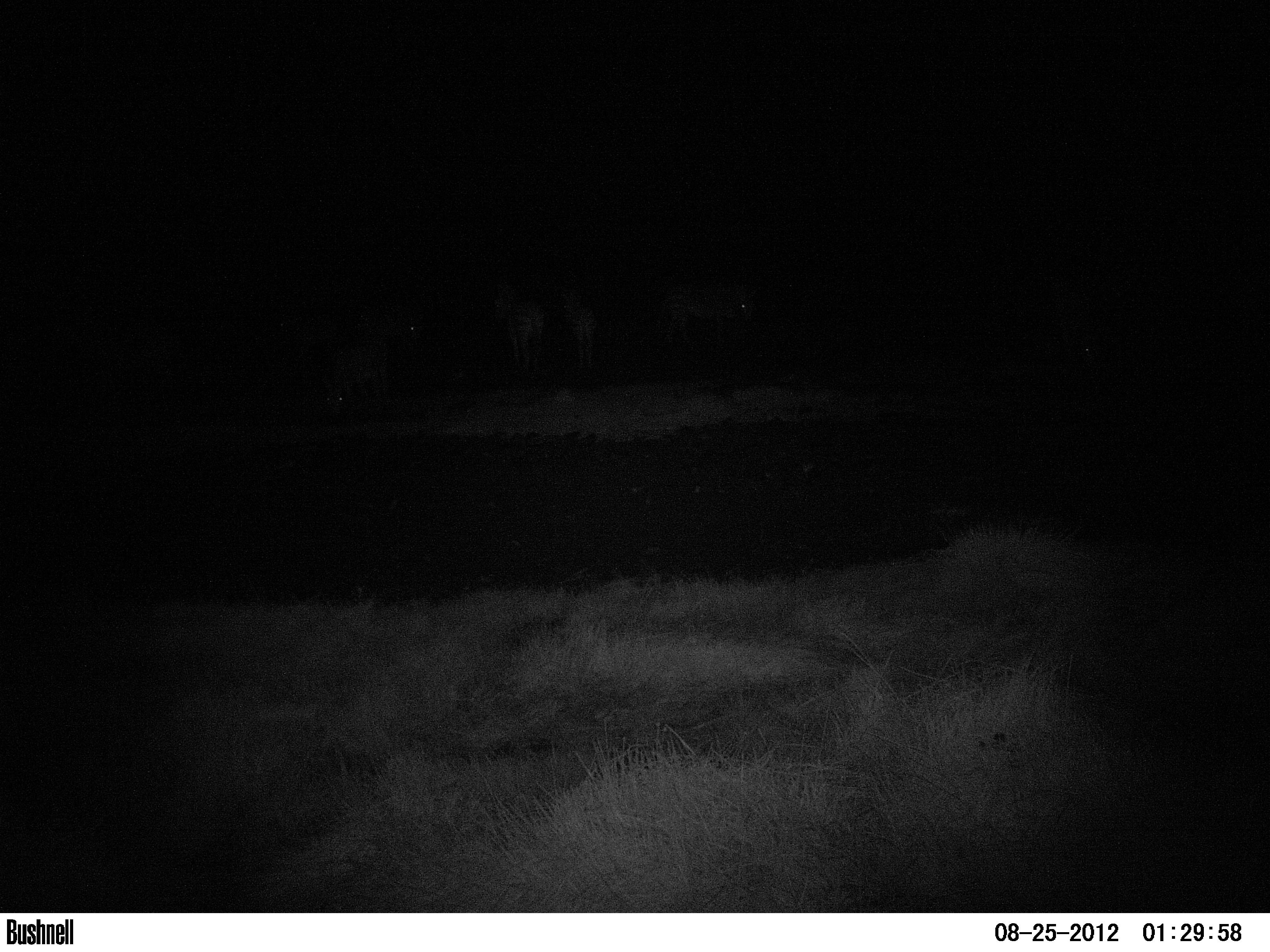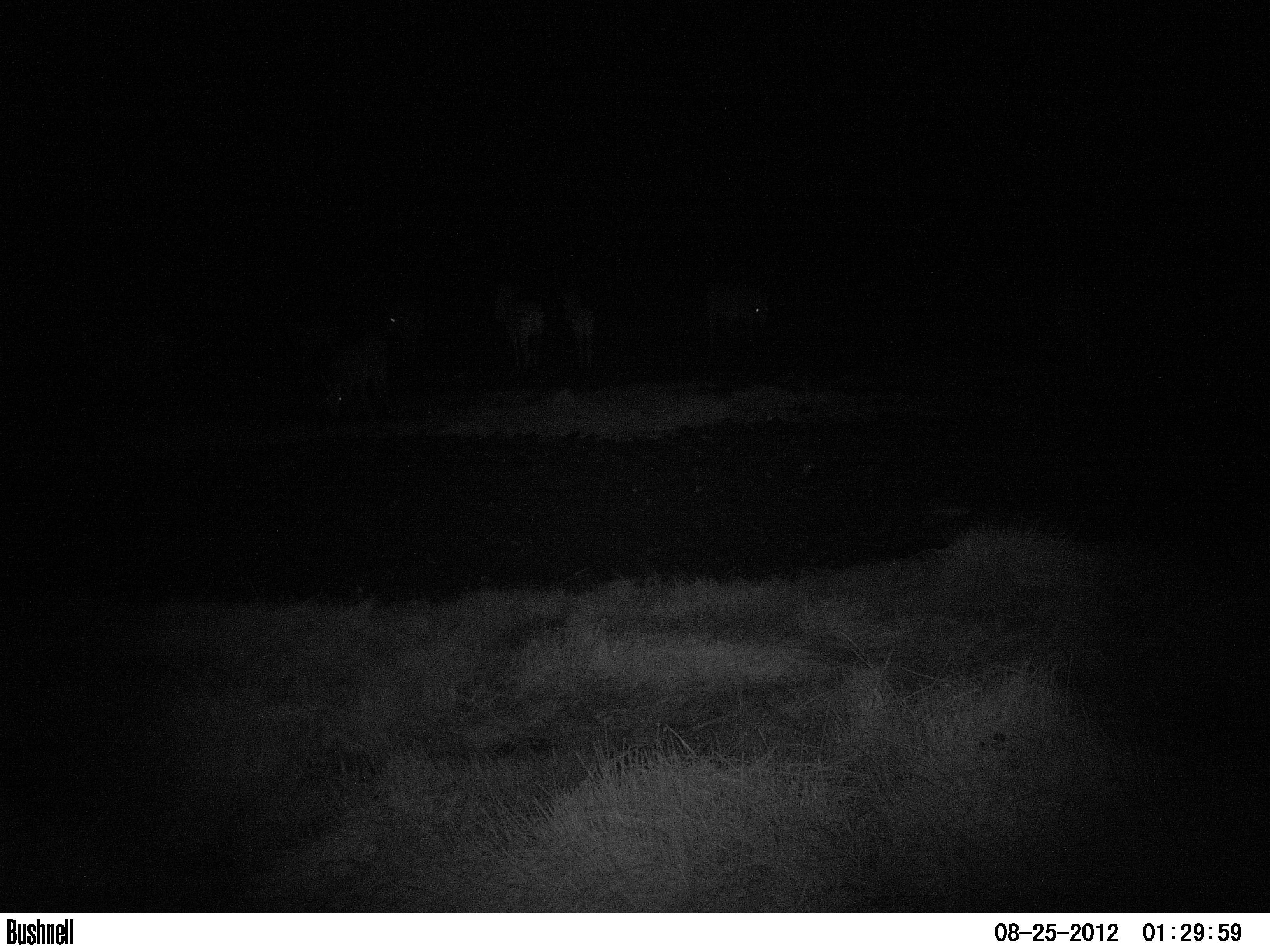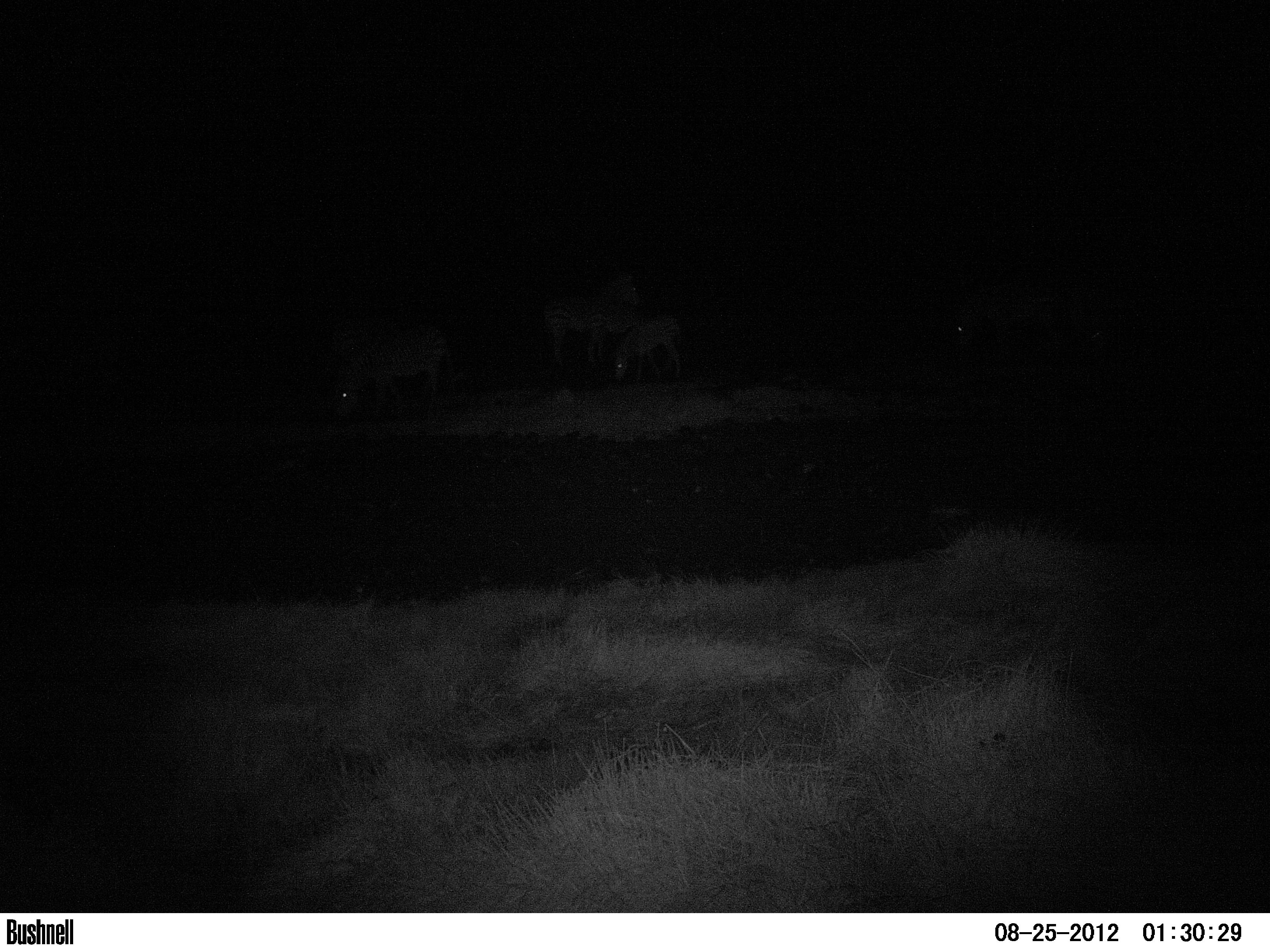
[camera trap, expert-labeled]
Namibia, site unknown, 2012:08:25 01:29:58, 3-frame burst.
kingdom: Animalia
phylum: Chordata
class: Mammalia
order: Perissodactyla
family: Equidae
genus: Equus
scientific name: Equus zebra hartmannae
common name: hartmann's mountain zebra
Equus zebra hartmannae (hartmann's mountain zebra).